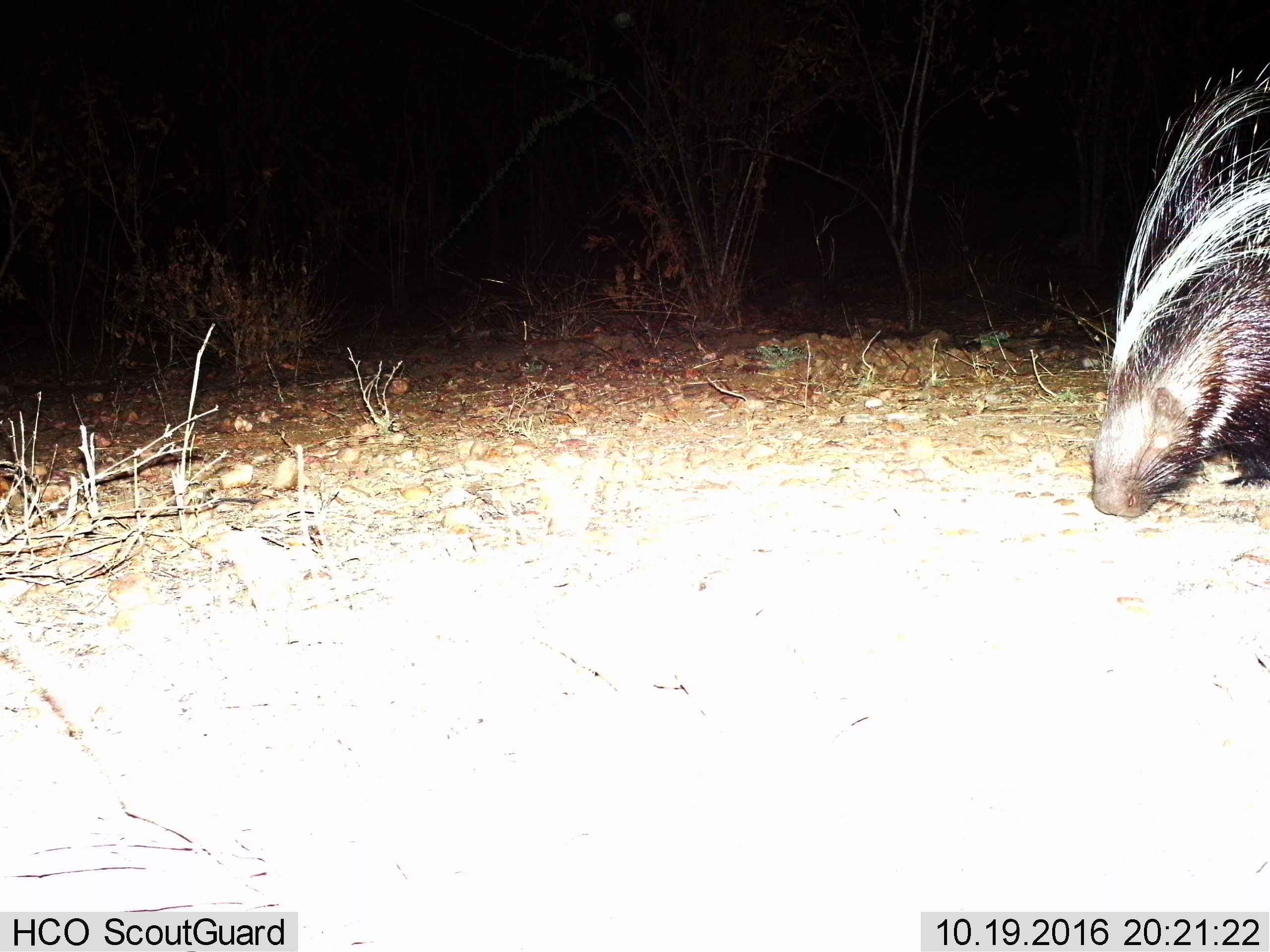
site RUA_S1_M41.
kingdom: Animalia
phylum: Chordata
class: Mammalia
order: Rodentia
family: Hystricidae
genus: Hystrix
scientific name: Hystrix cristata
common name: crested porcupine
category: porcupine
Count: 1.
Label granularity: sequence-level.